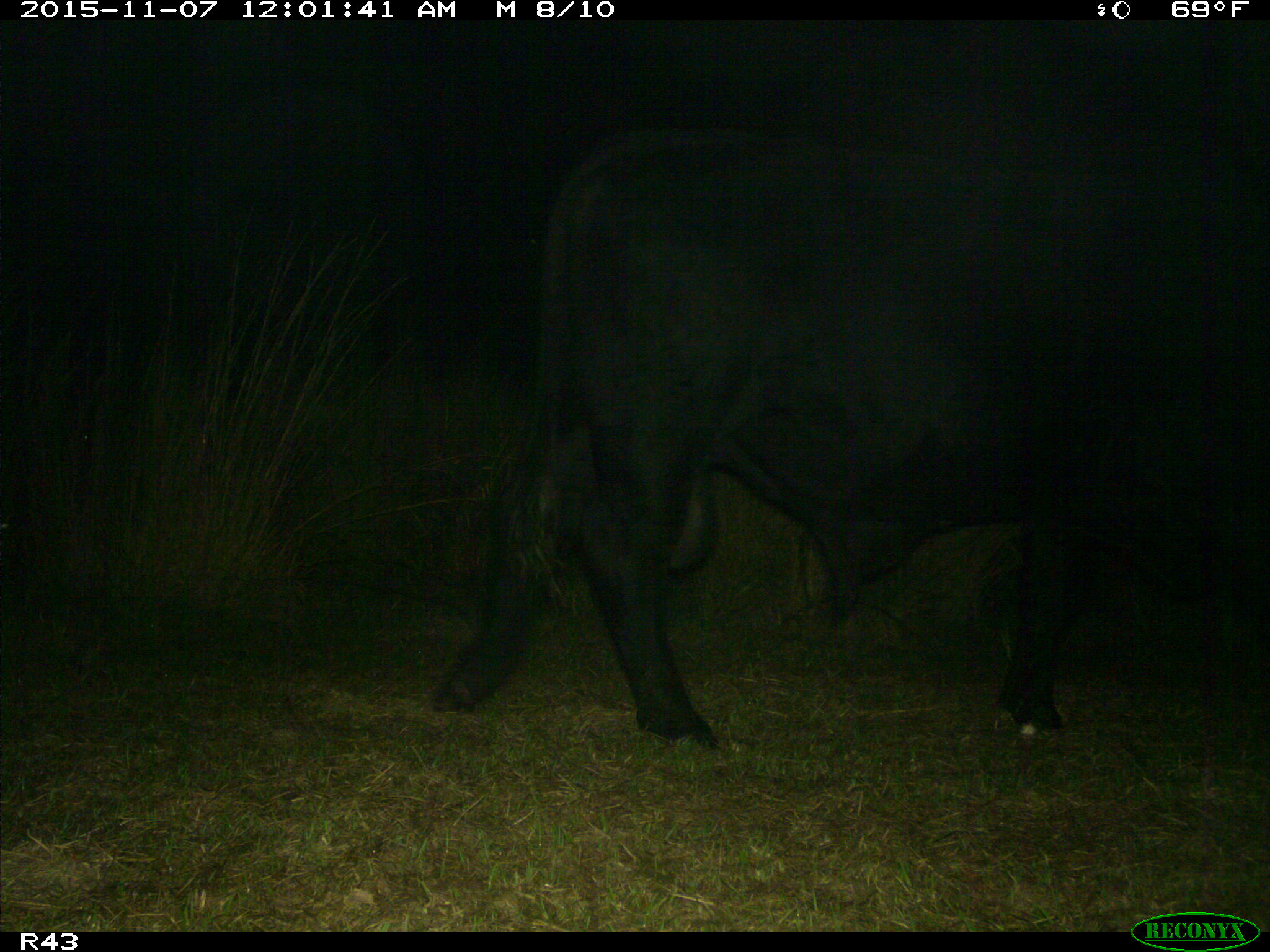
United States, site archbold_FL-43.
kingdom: Animalia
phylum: Chordata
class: Mammalia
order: Artiodactyla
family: Bovidae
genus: Bos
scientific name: Bos taurus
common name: domestic cow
Bos taurus (domestic cow).